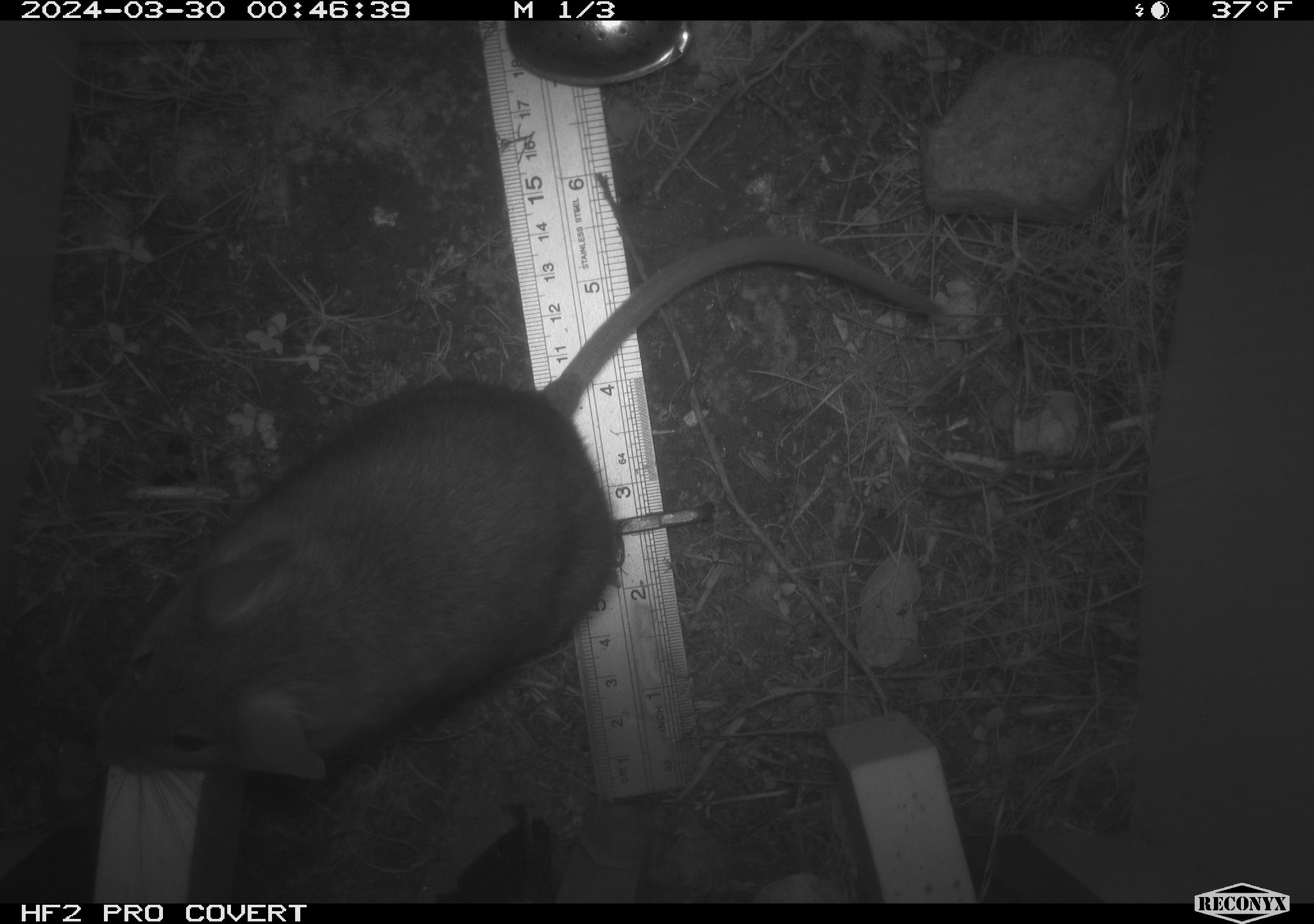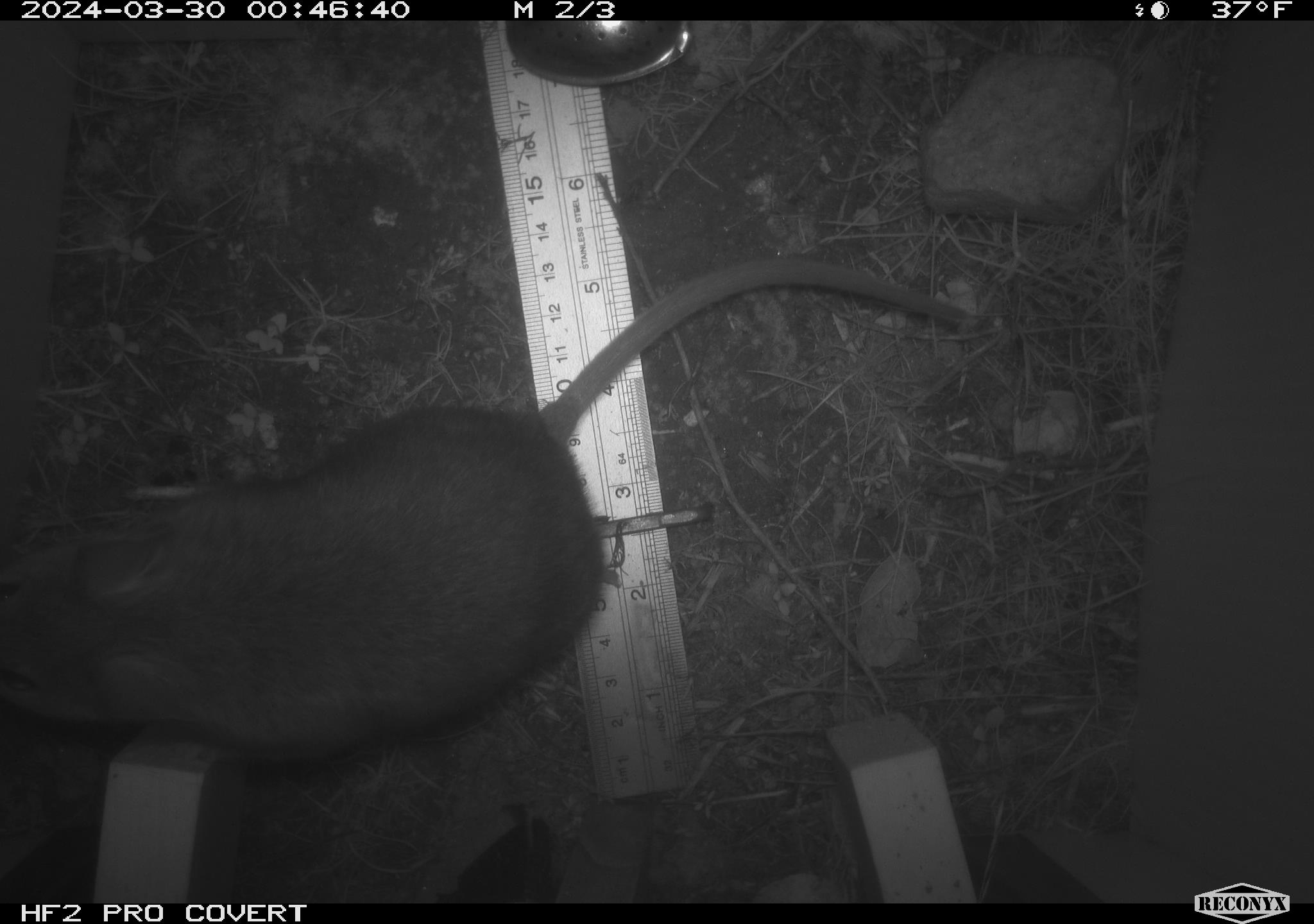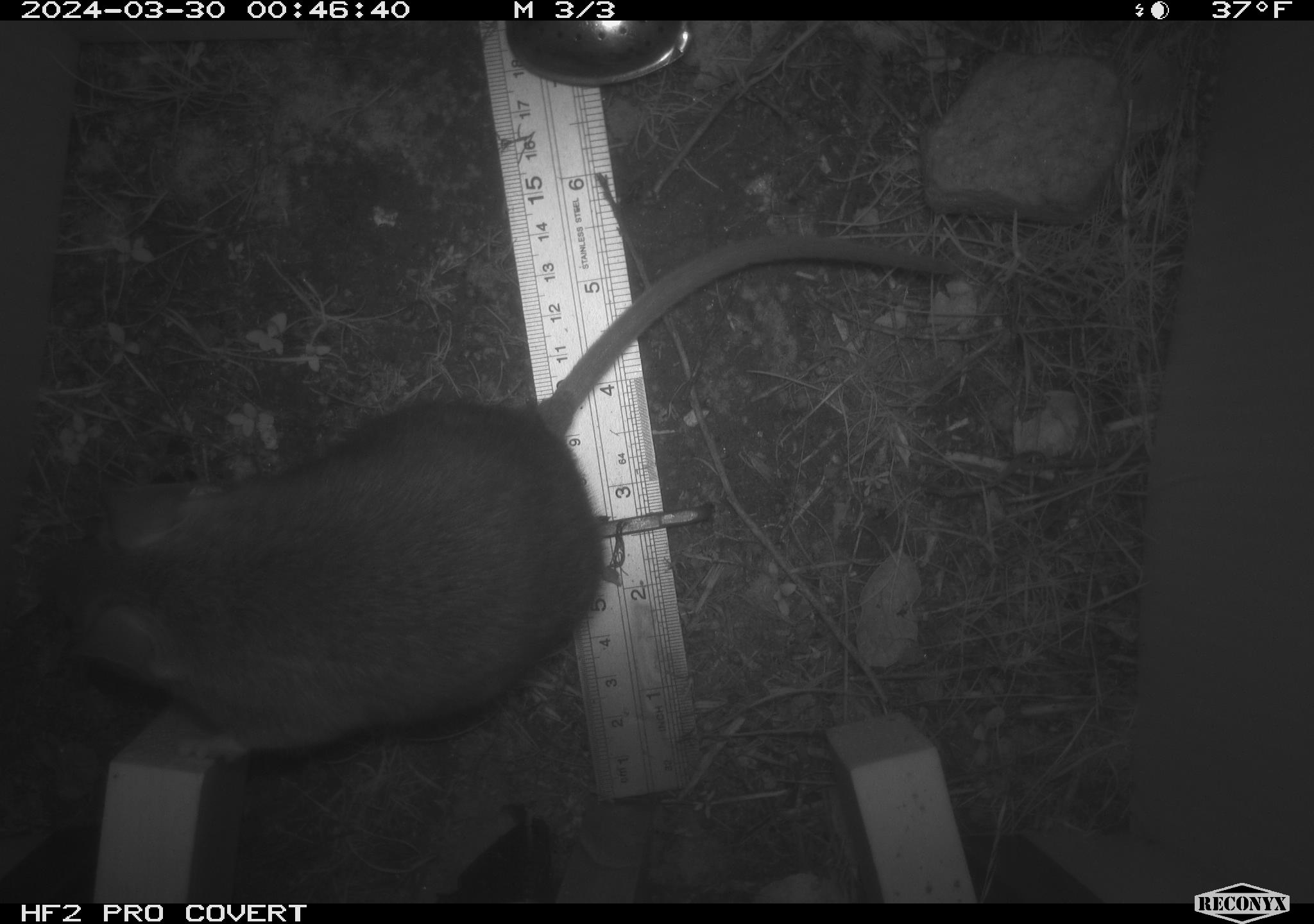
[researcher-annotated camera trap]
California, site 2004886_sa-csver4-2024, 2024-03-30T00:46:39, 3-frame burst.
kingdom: Animalia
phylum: Chordata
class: Mammalia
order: Rodentia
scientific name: Rodentia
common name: woodrat or rat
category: woodrat or rat species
Woodrat or rat species (woodrat or rat) (Rodentia).